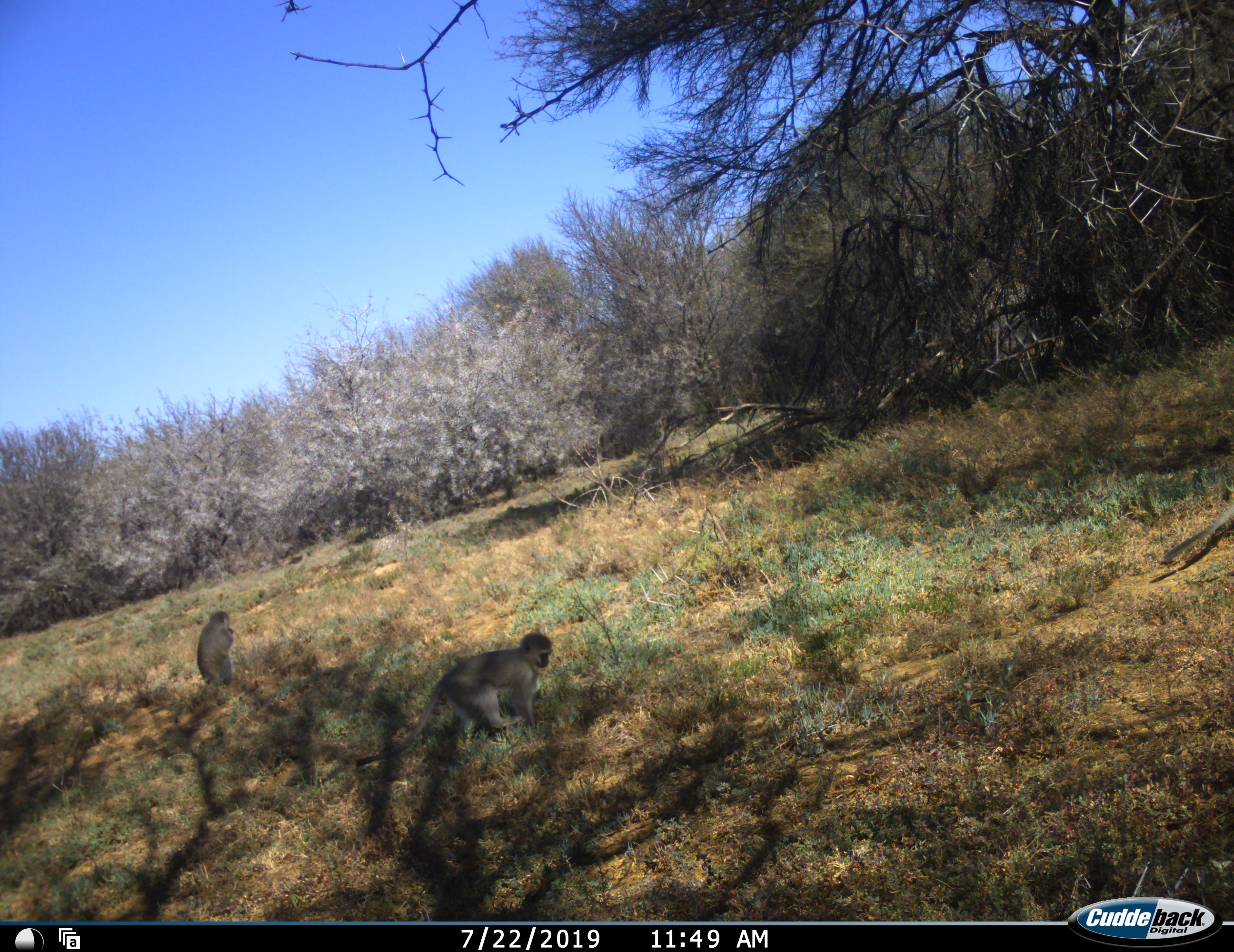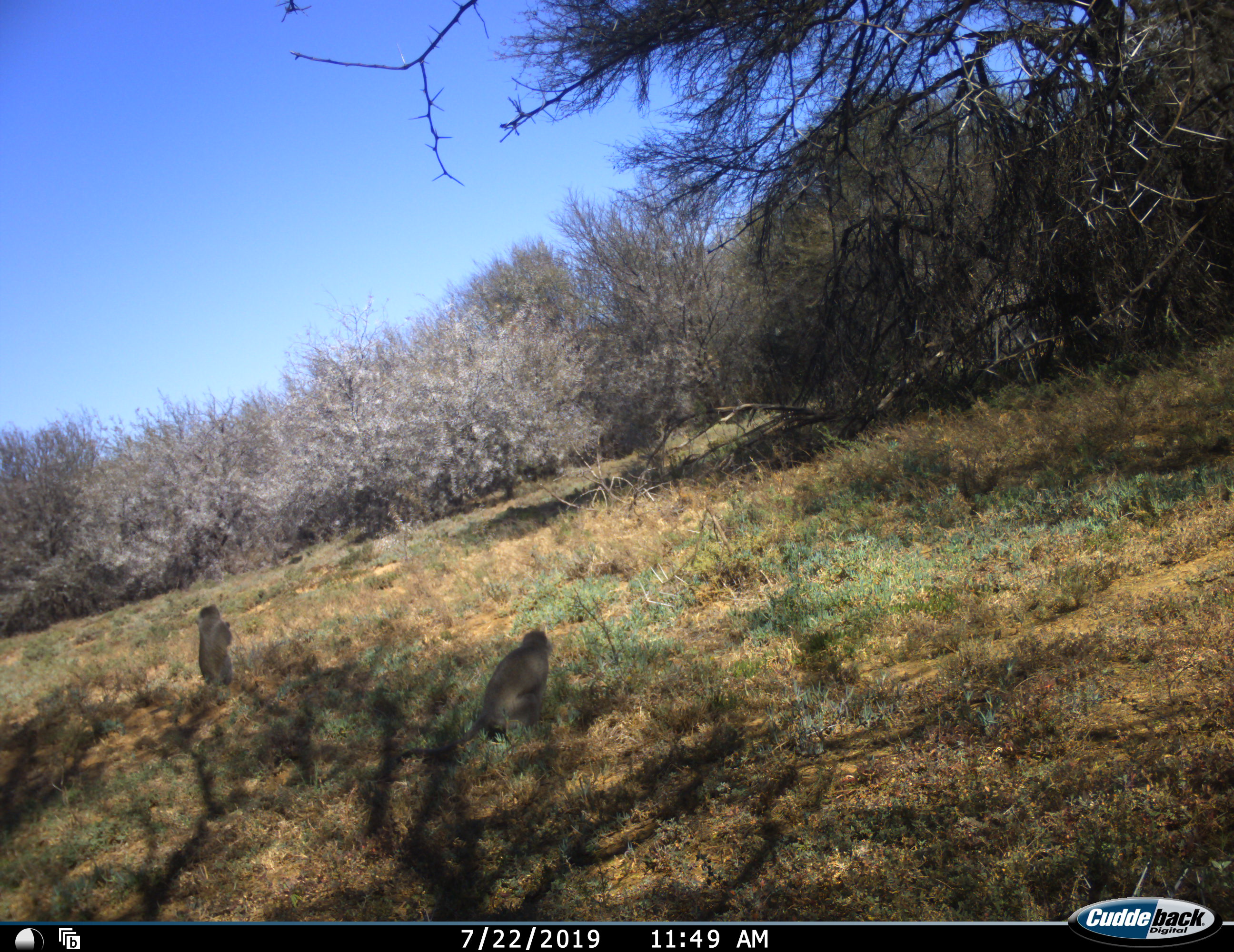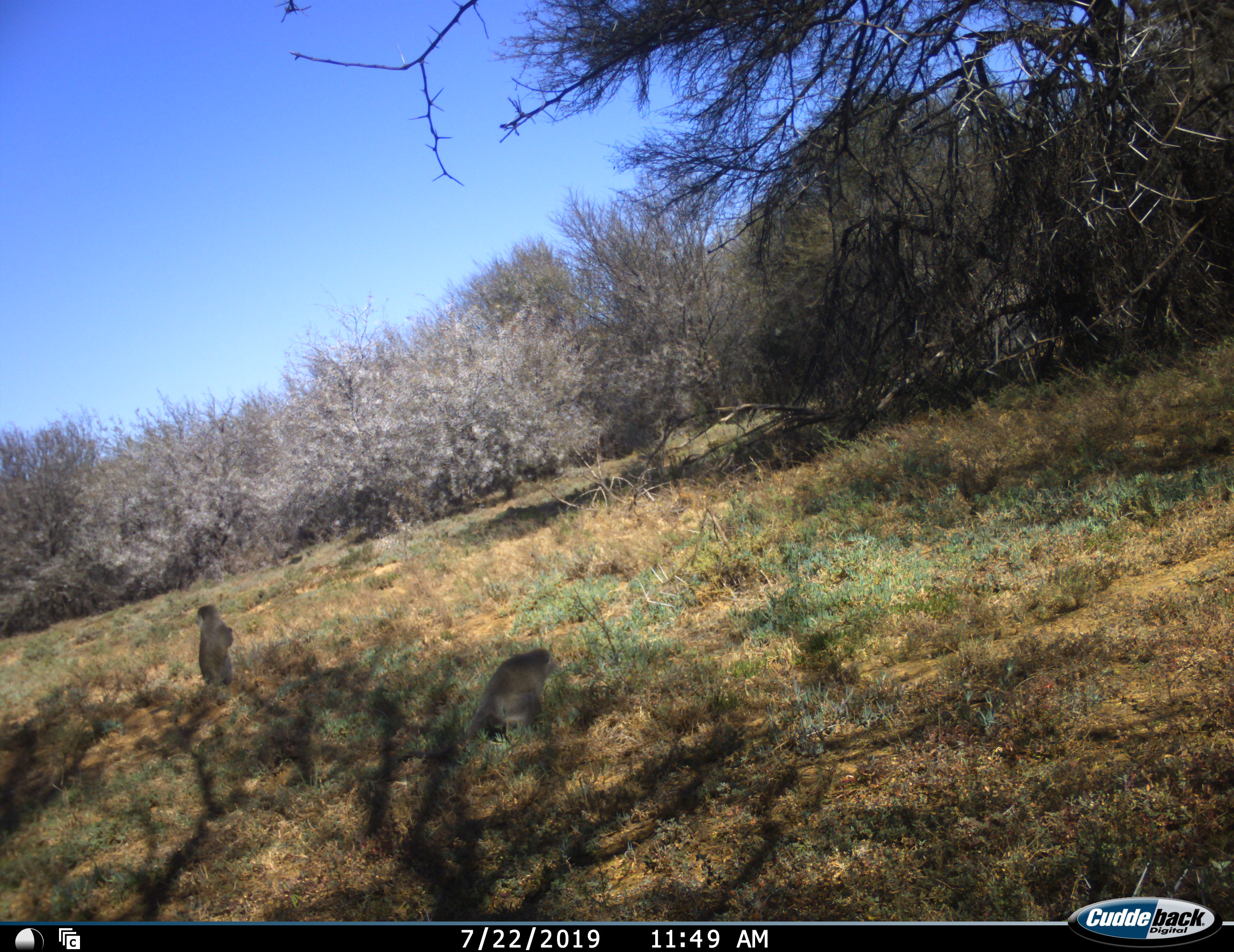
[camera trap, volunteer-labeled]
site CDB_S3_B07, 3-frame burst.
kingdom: Animalia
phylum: Chordata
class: Mammalia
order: Primates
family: Cercopithecidae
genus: Chlorocebus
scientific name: Chlorocebus pygerythrus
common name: vervet monkey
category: monkeyvervet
Monkeyvervet (vervet monkey) (Chlorocebus pygerythrus), count 3. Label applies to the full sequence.